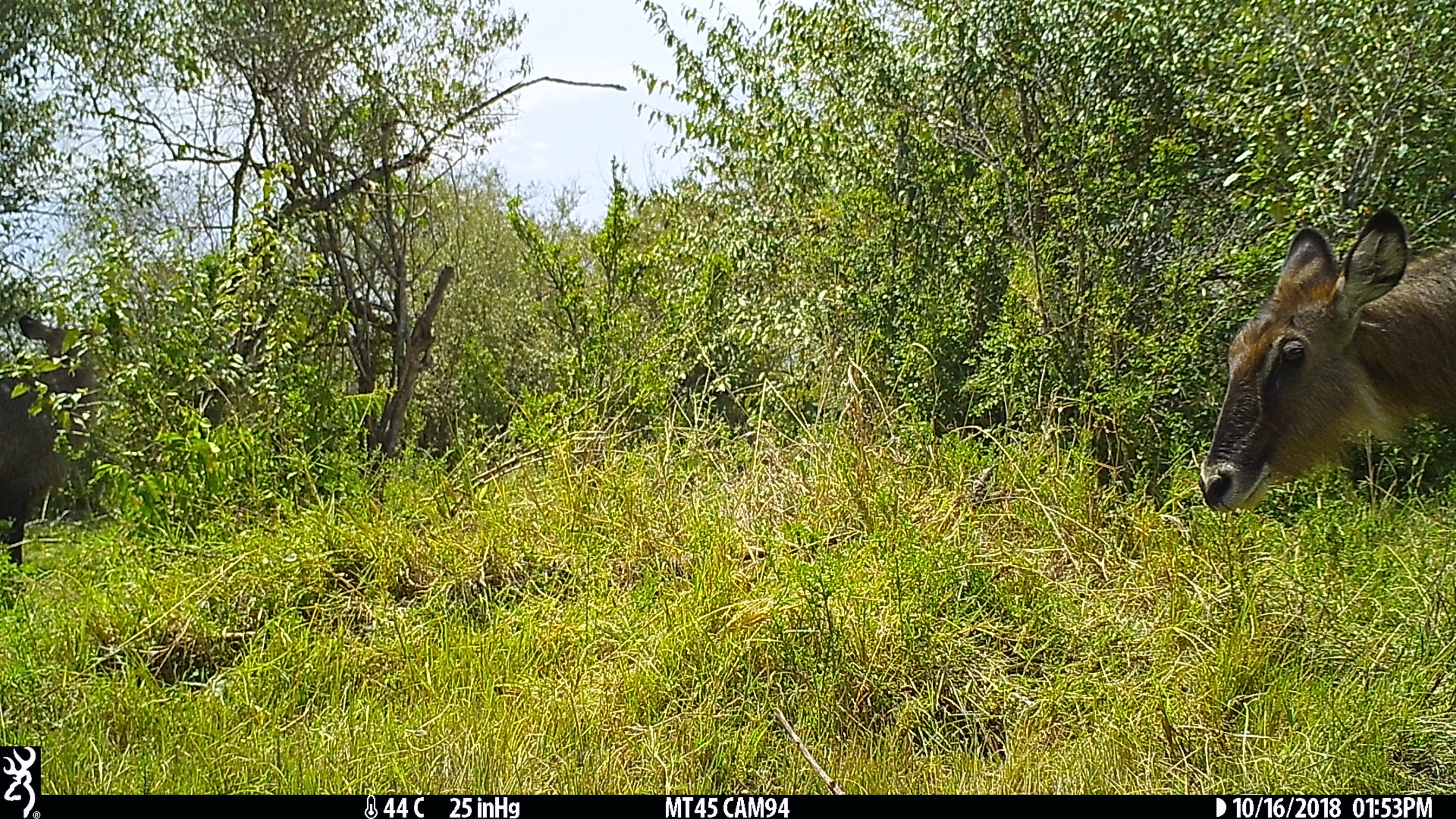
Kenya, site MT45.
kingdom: Animalia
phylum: Chordata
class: Mammalia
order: Artiodactyla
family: Bovidae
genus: Kobus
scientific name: Kobus ellipsiprymnus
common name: waterbuck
Waterbuck (Kobus ellipsiprymnus).